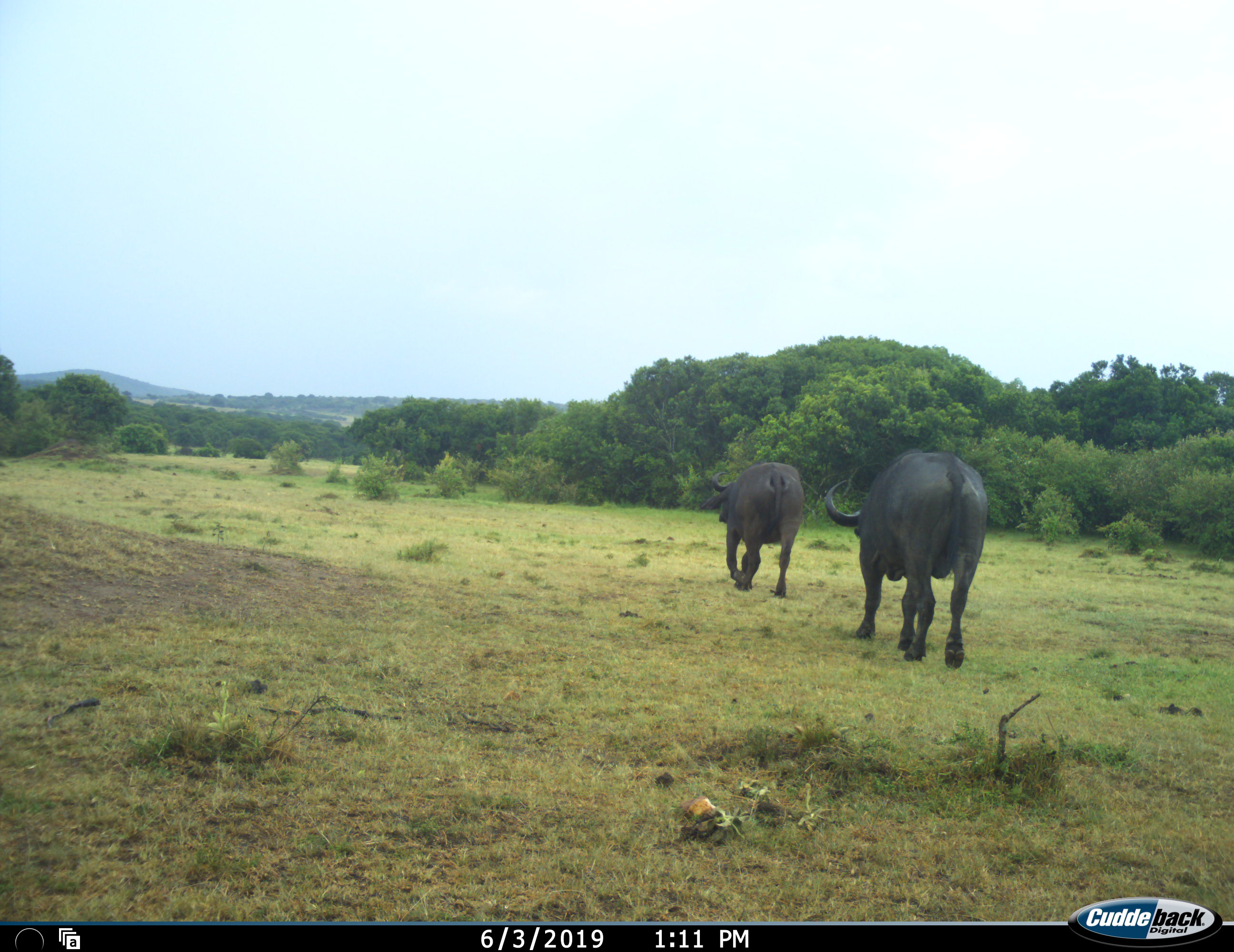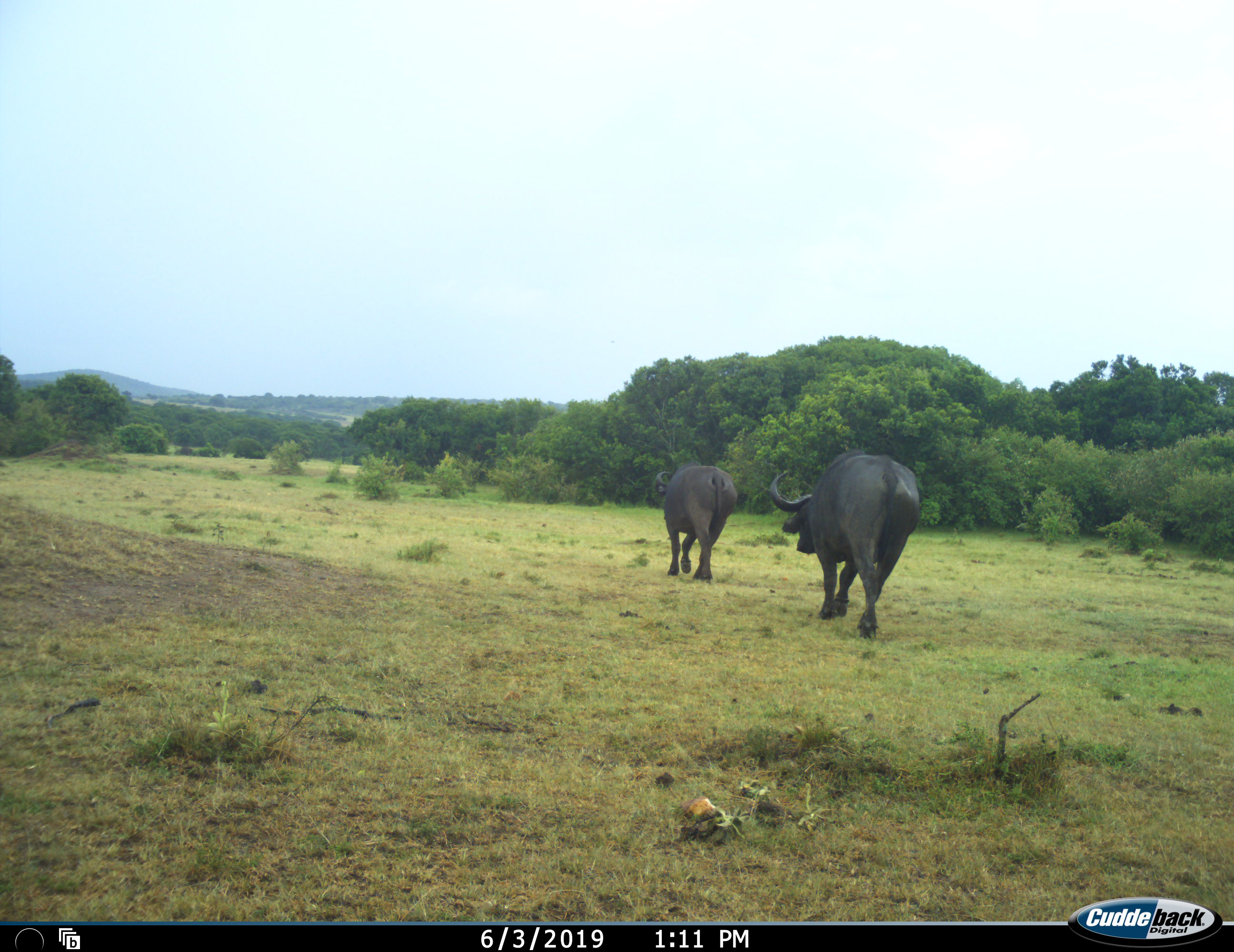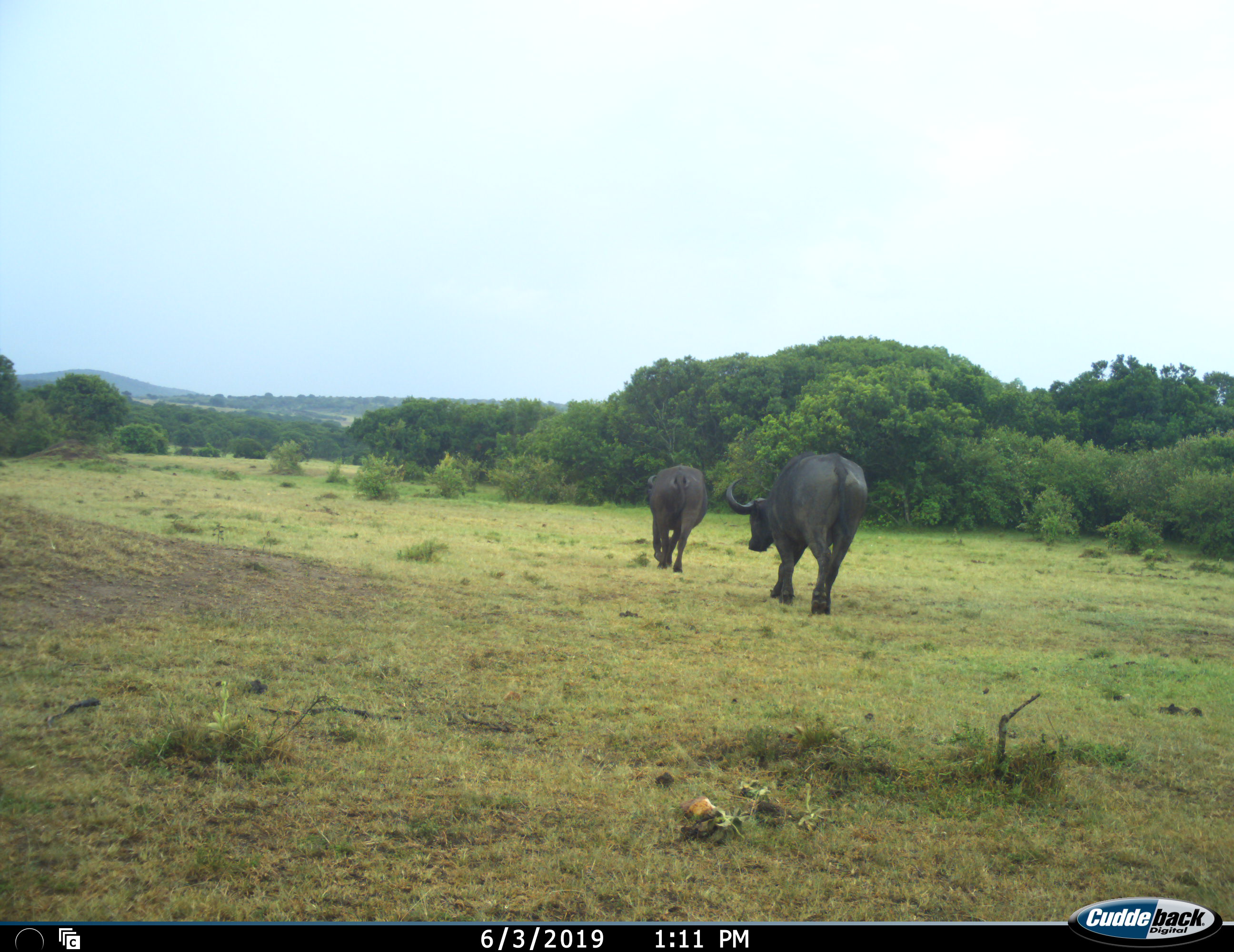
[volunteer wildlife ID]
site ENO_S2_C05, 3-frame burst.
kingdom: Animalia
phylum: Chordata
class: Mammalia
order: Artiodactyla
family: Bovidae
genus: Syncerus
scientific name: Syncerus caffer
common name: african buffalo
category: buffalo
Buffalo (african buffalo) (Syncerus caffer), count 2. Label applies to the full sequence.